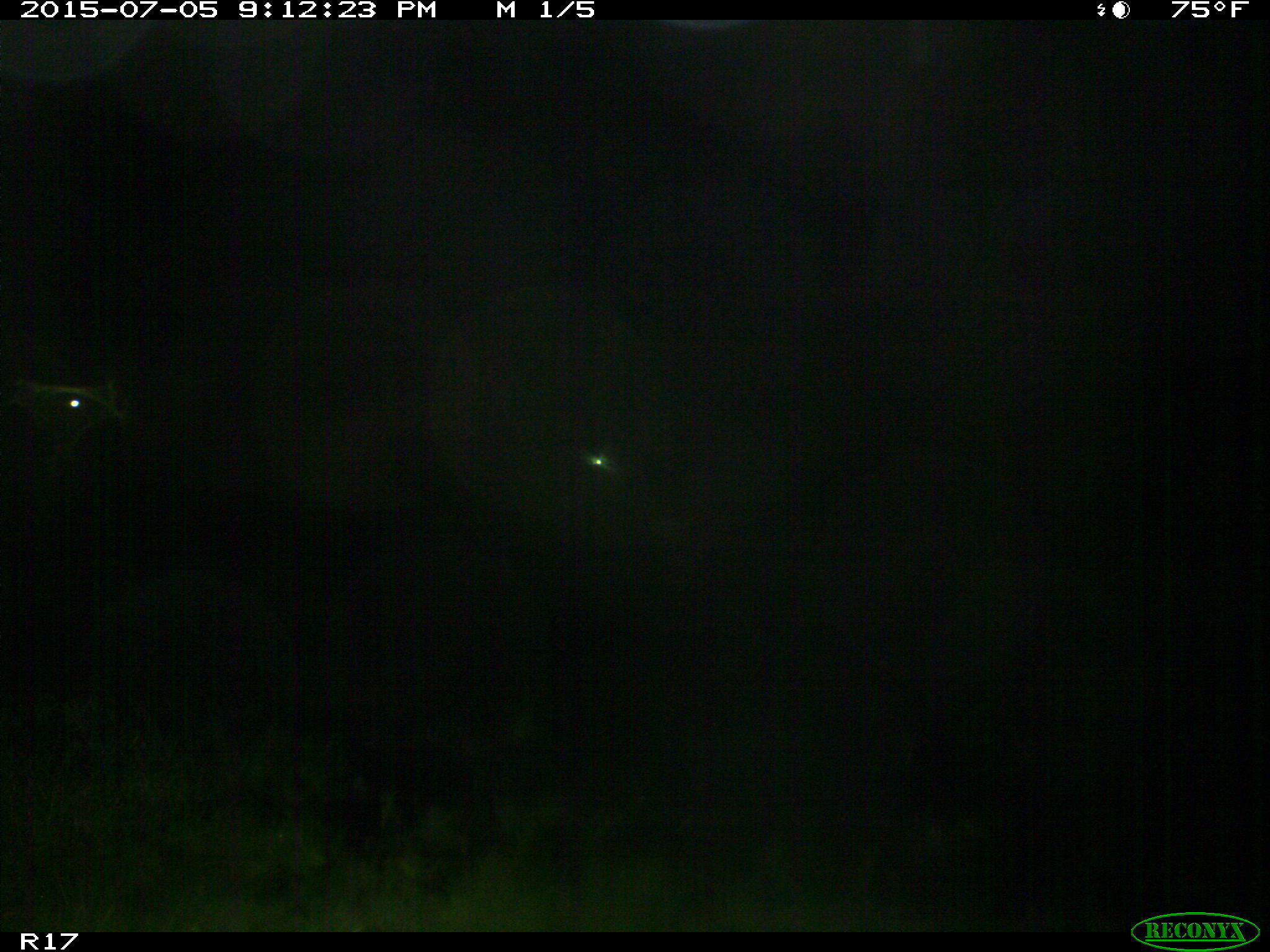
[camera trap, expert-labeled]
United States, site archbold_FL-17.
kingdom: Animalia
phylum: Chordata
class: Mammalia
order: Artiodactyla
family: Bovidae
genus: Bos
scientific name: Bos taurus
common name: domestic cow